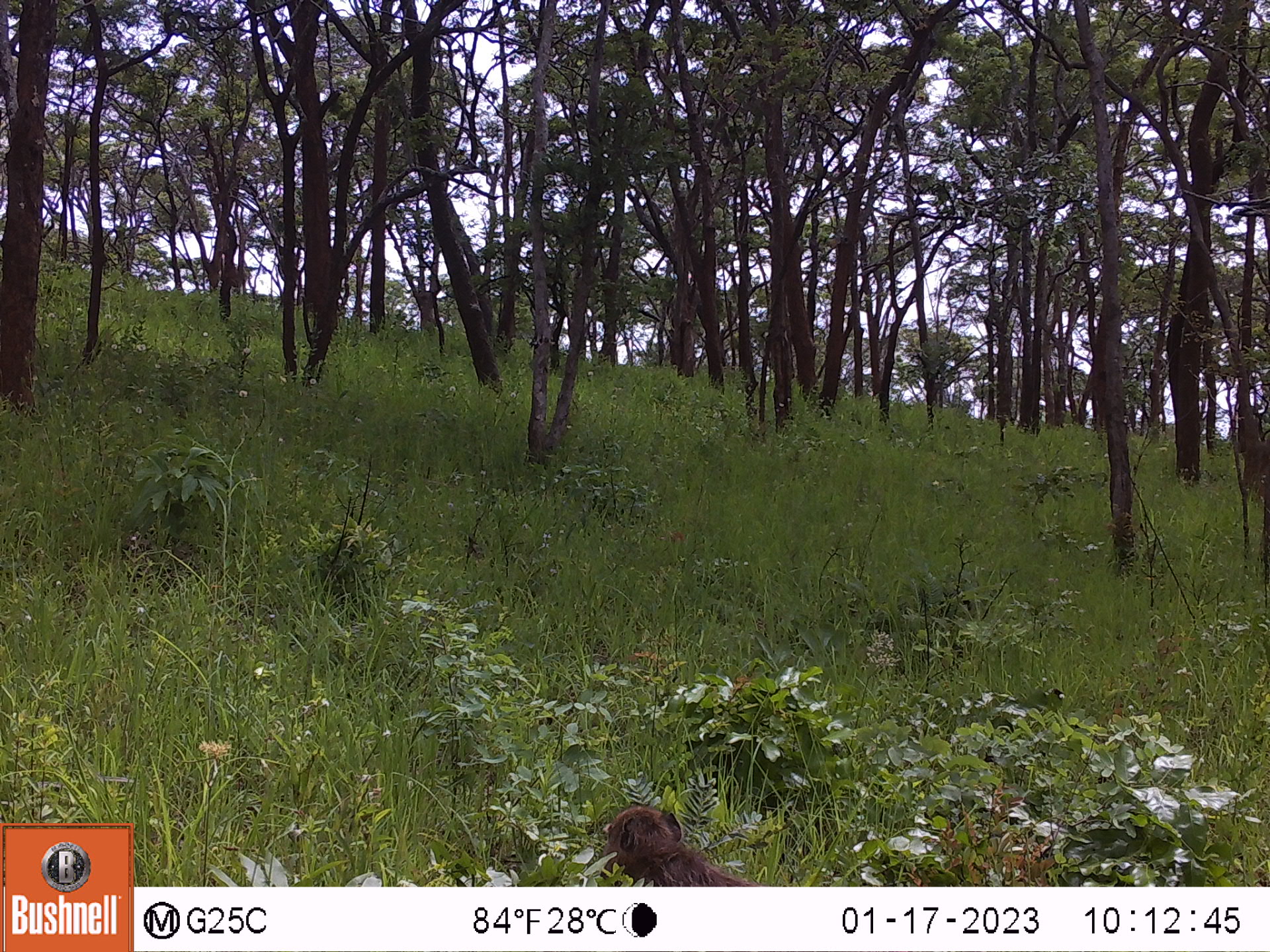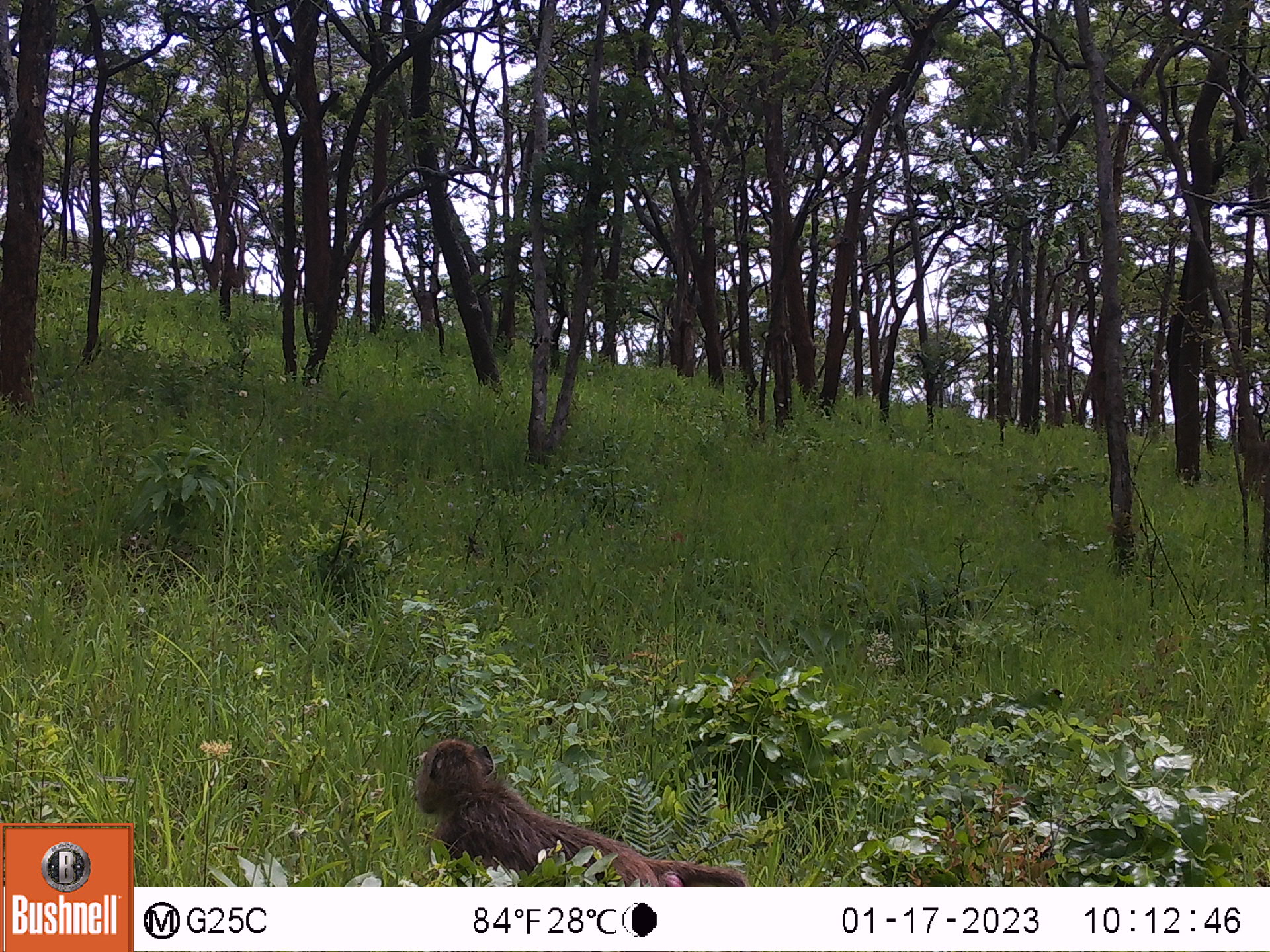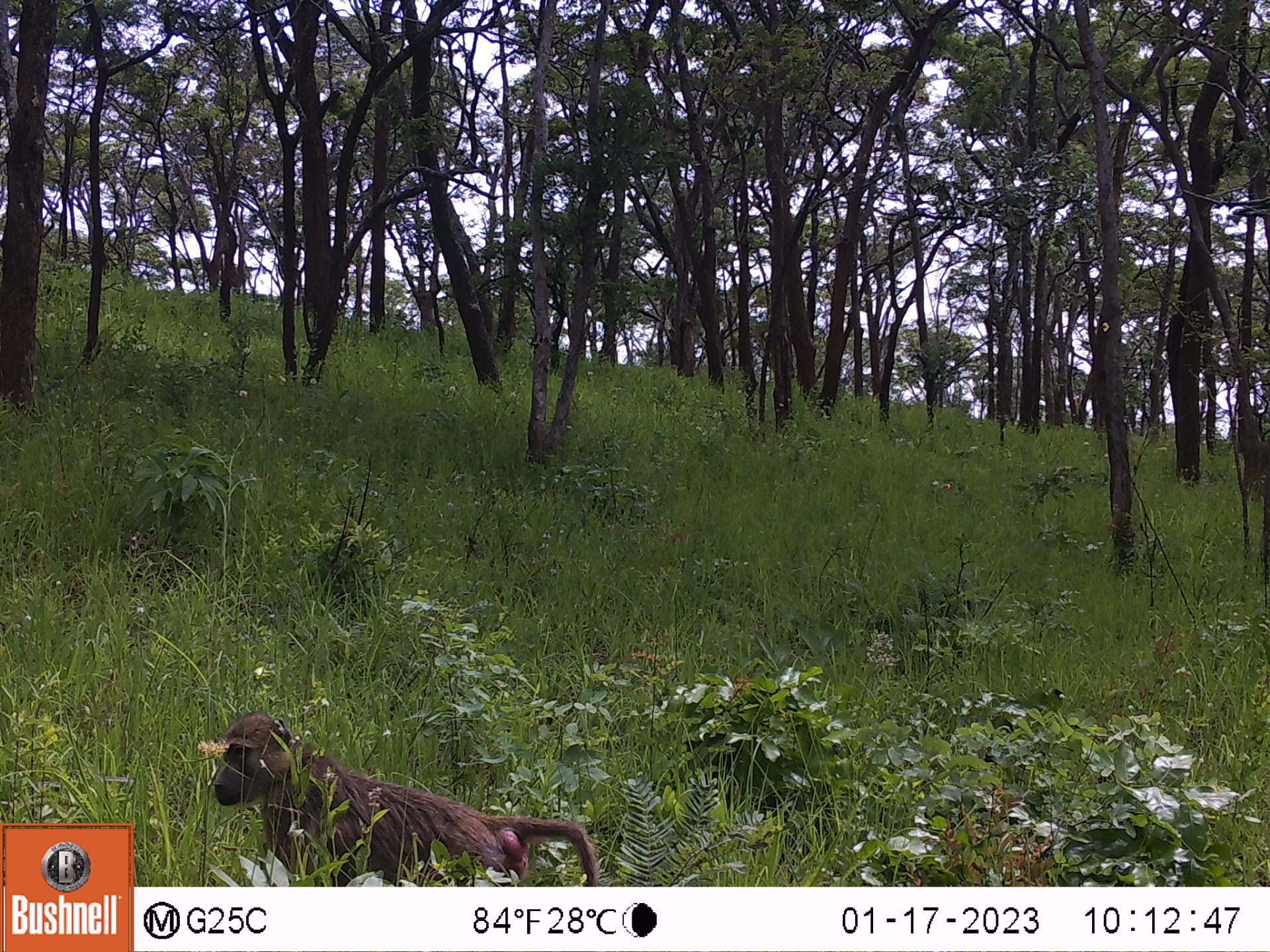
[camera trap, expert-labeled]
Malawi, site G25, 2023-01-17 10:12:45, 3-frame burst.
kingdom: Animalia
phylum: Chordata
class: Mammalia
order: Primates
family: Cercopithecidae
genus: Papio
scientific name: Papio cynocephalus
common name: yellow baboon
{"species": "yellow baboon (Papio cynocephalus)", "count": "1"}